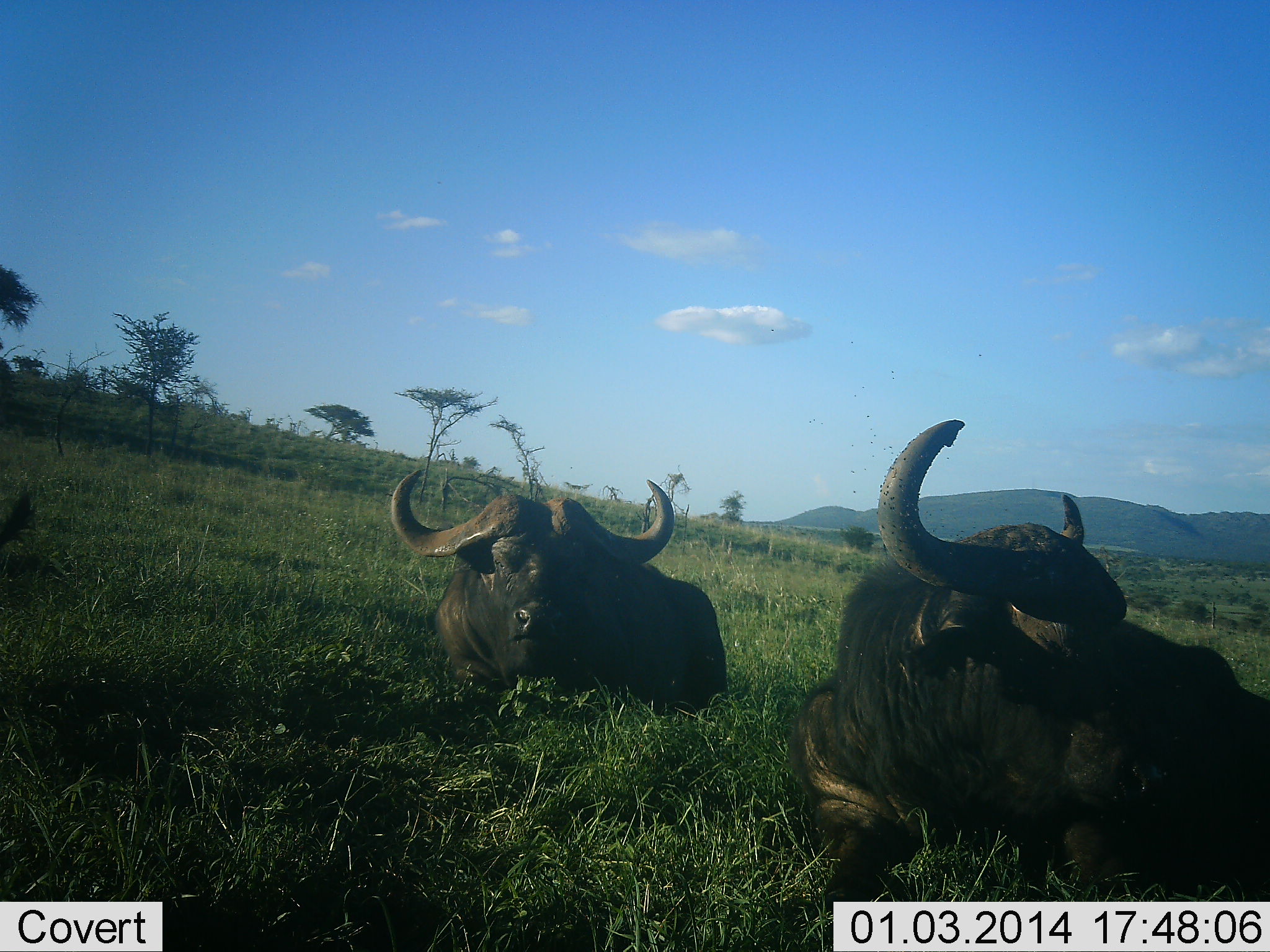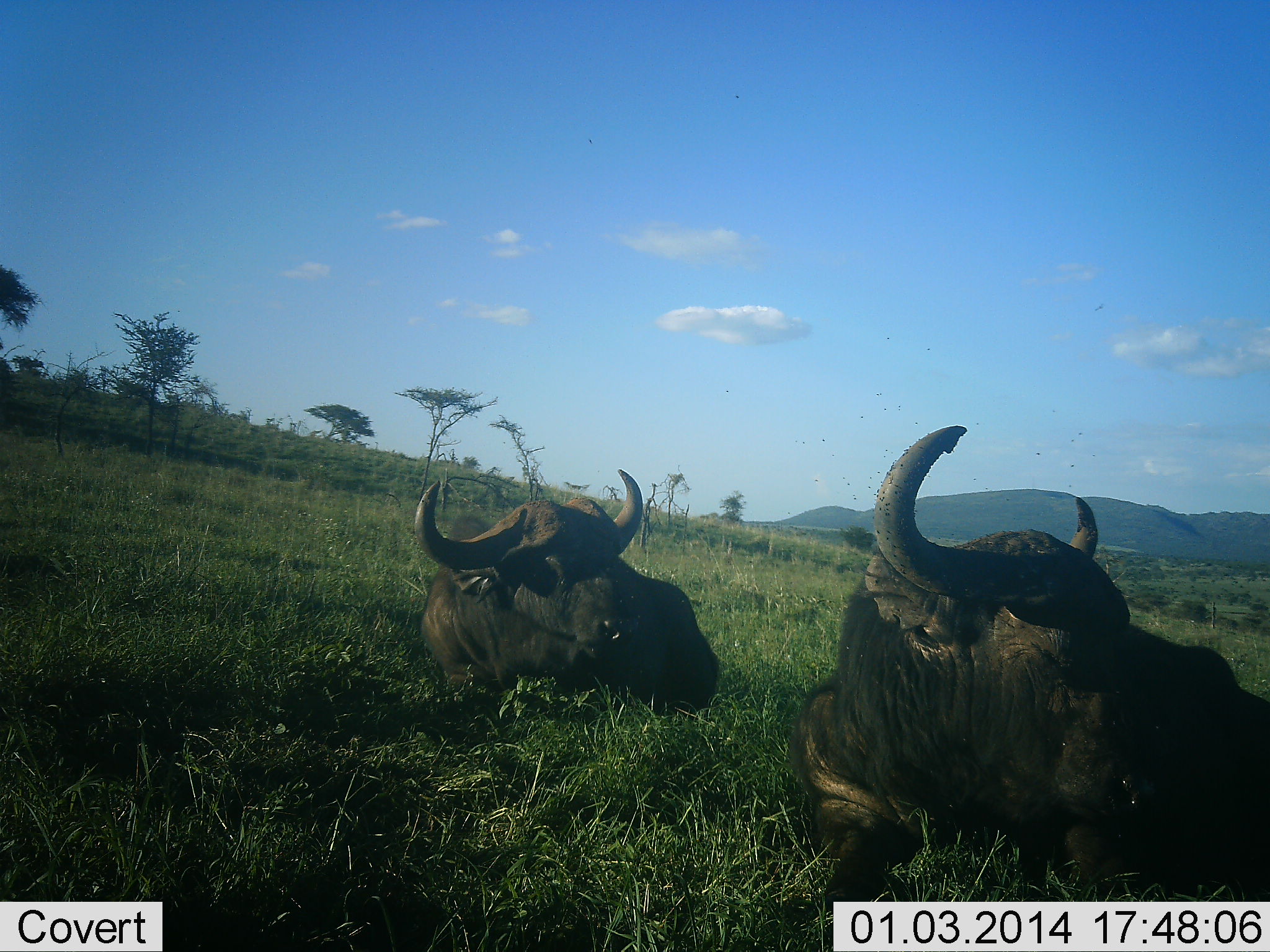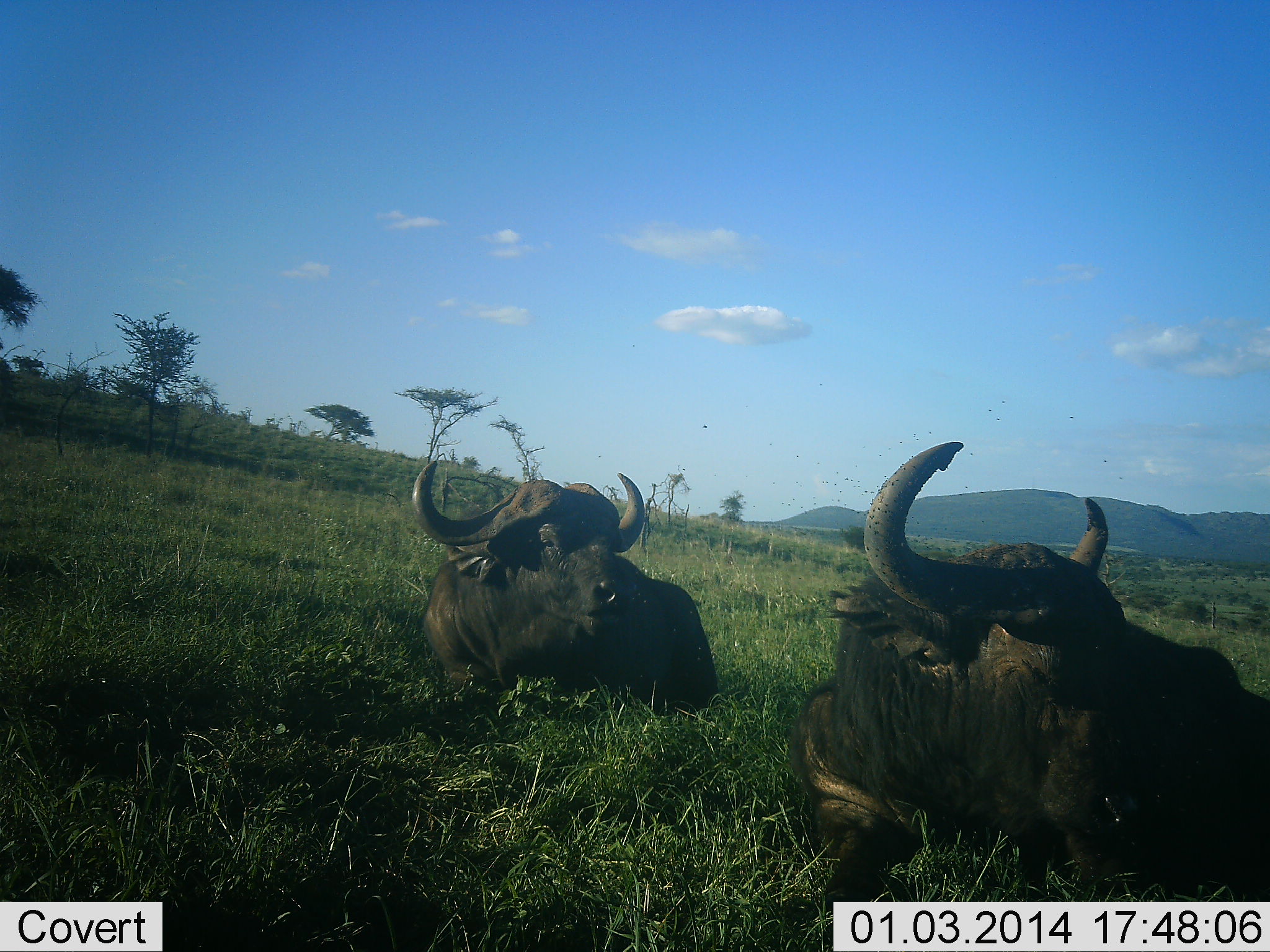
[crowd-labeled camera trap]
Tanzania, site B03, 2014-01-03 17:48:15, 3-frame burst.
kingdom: Animalia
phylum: Chordata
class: Mammalia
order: Artiodactyla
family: Bovidae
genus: Syncerus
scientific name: Syncerus caffer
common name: cape buffalo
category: buffalo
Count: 2.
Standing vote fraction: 0%.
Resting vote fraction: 100%.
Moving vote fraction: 0%.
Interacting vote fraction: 0%.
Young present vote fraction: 0%.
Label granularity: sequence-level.